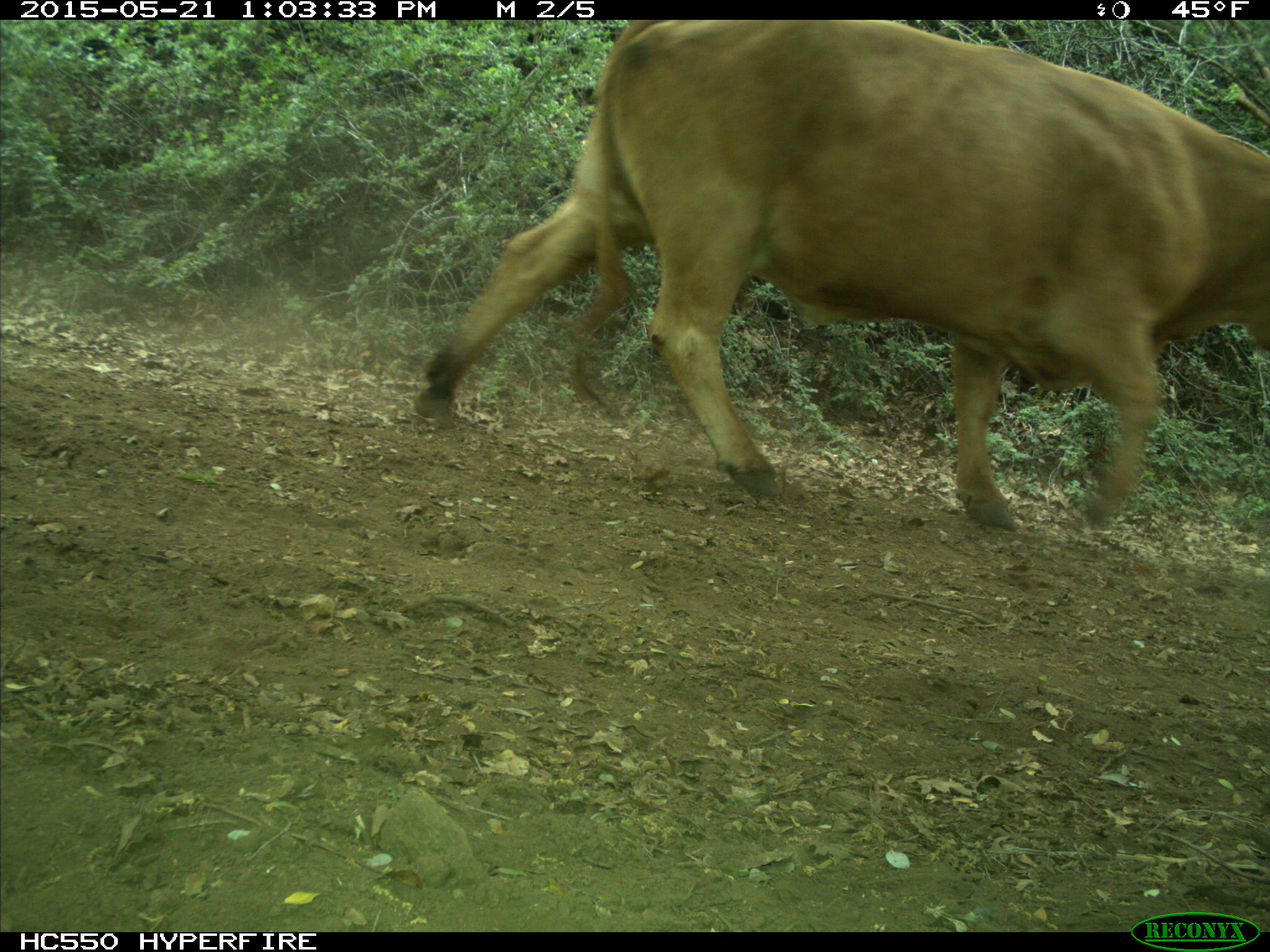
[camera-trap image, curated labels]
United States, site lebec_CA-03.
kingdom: Animalia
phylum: Chordata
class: Mammalia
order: Artiodactyla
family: Bovidae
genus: Bos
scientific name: Bos taurus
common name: domestic cow